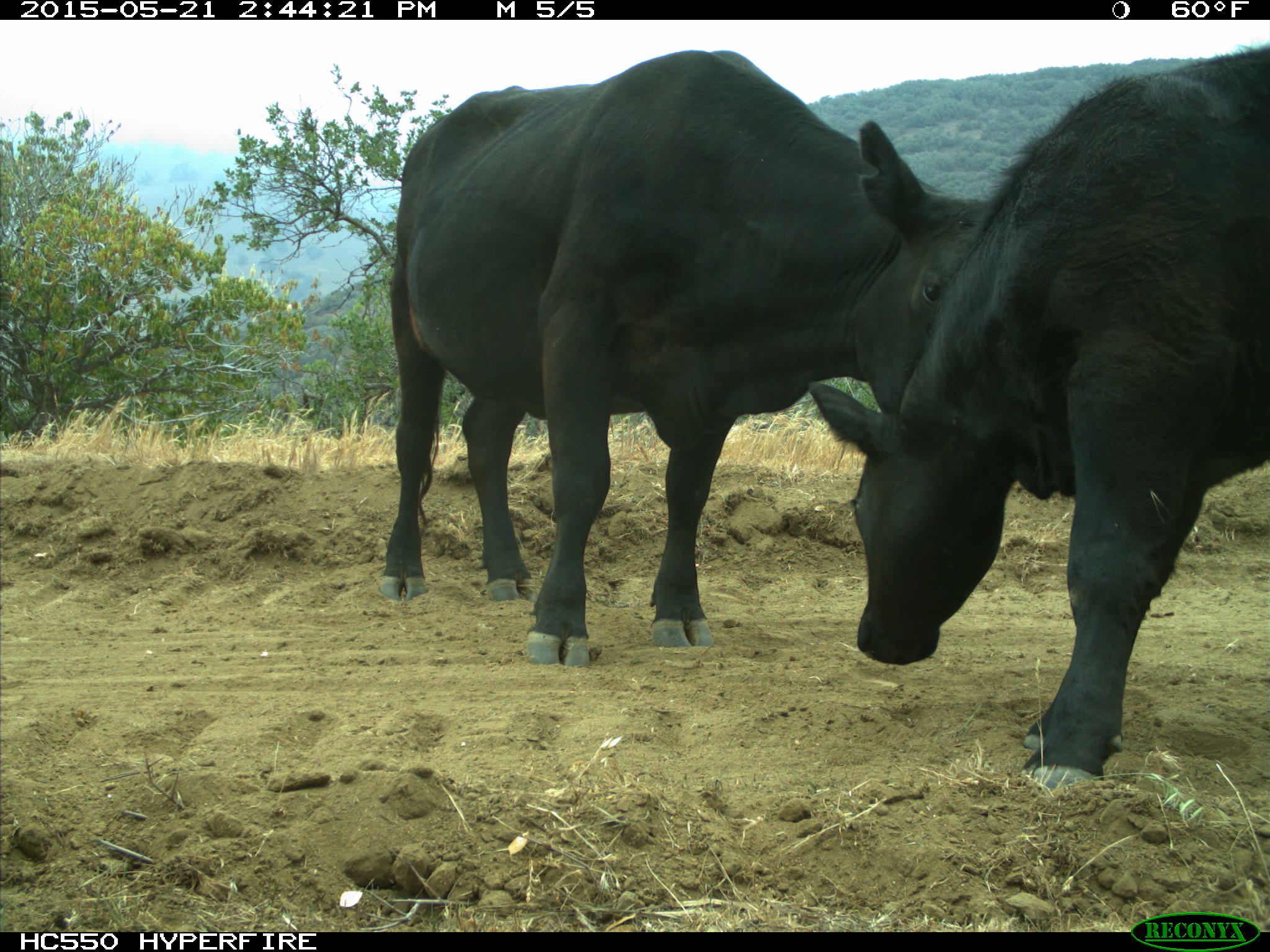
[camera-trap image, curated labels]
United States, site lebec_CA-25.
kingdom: Animalia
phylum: Chordata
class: Mammalia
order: Artiodactyla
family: Bovidae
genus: Bos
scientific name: Bos taurus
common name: domestic cow